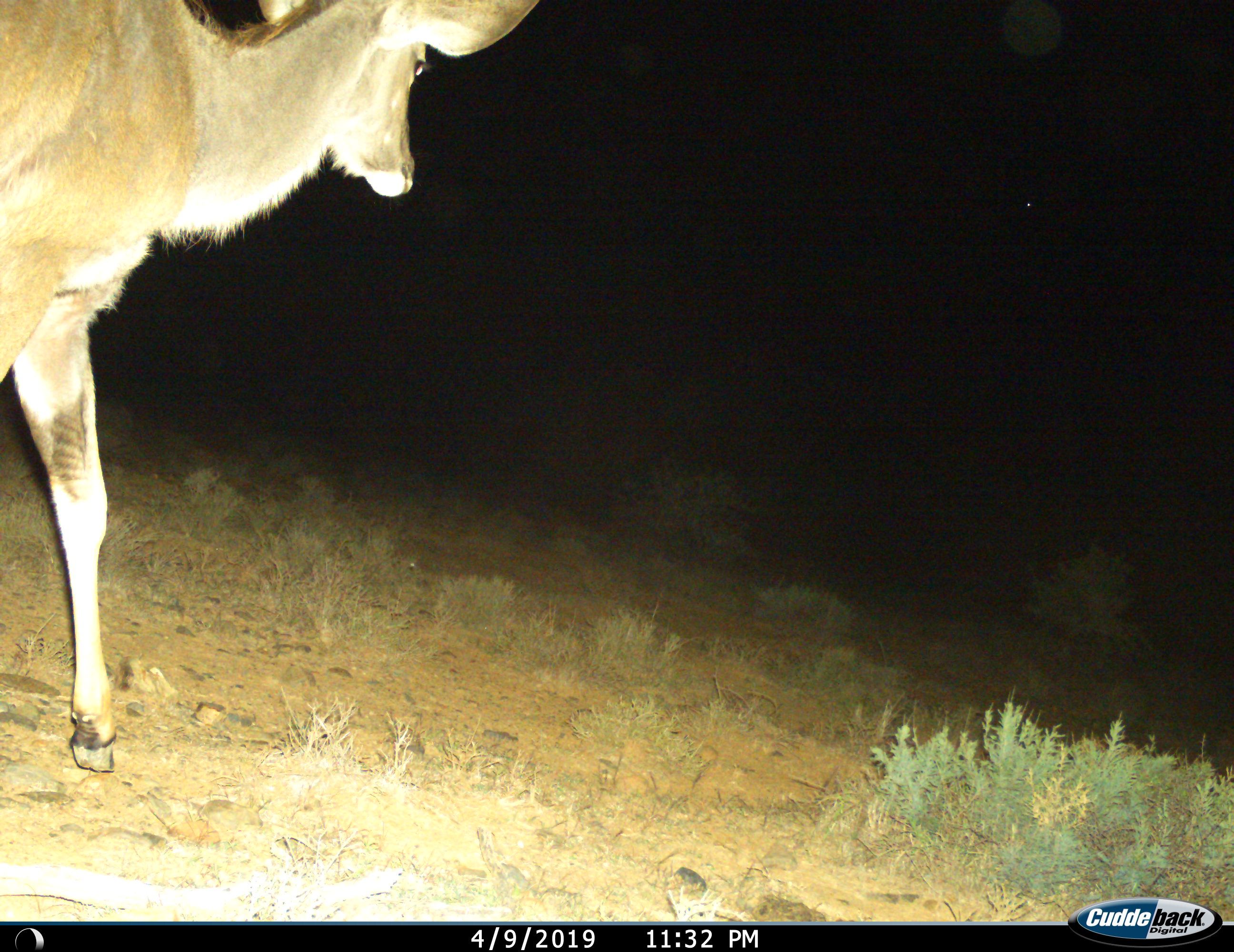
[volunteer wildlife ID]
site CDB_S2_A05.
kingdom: Animalia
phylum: Chordata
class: Mammalia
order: Artiodactyla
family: Bovidae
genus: Tragelaphus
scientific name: Tragelaphus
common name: kudu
Kudu (Tragelaphus), count 1. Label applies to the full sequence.